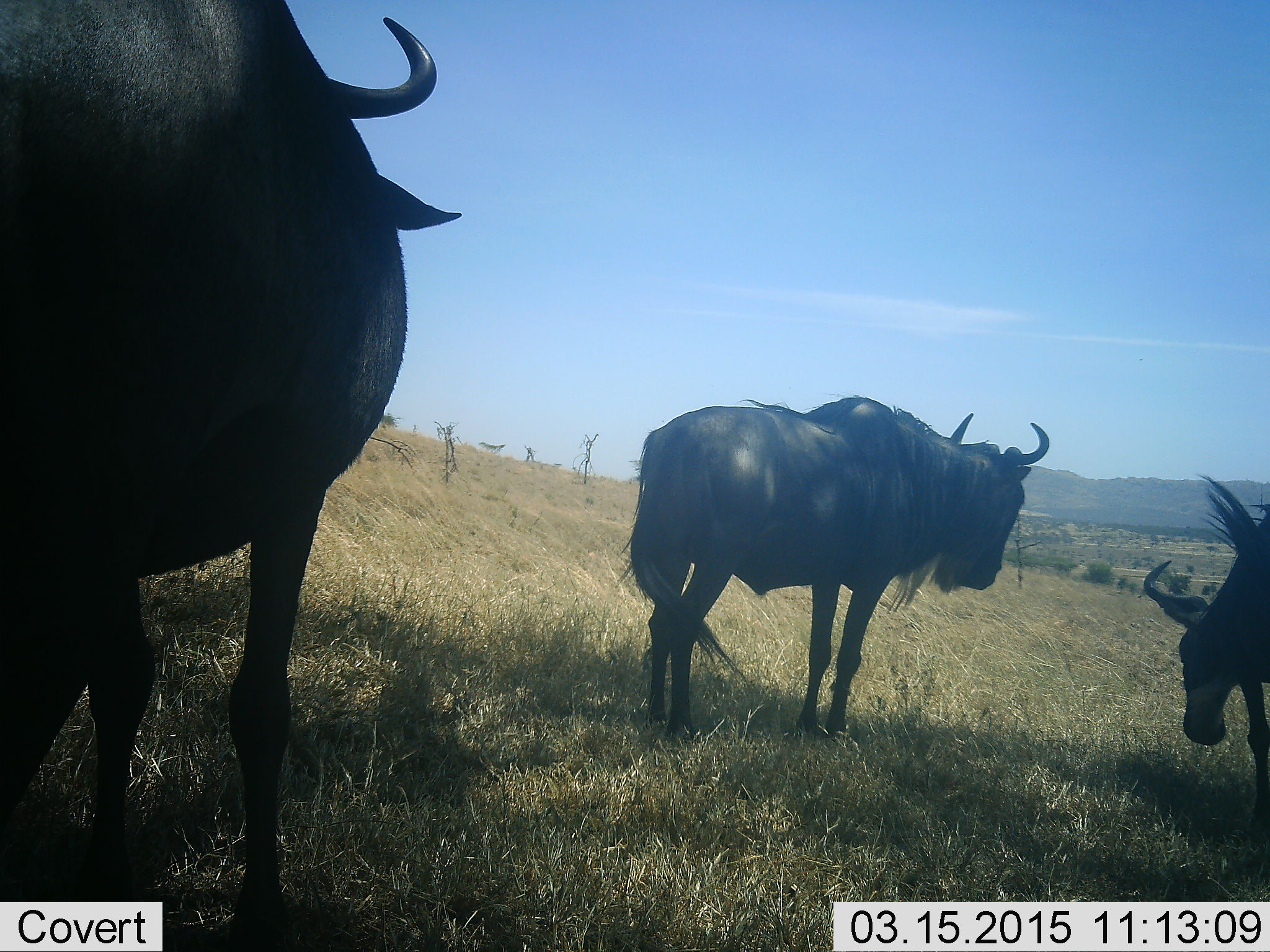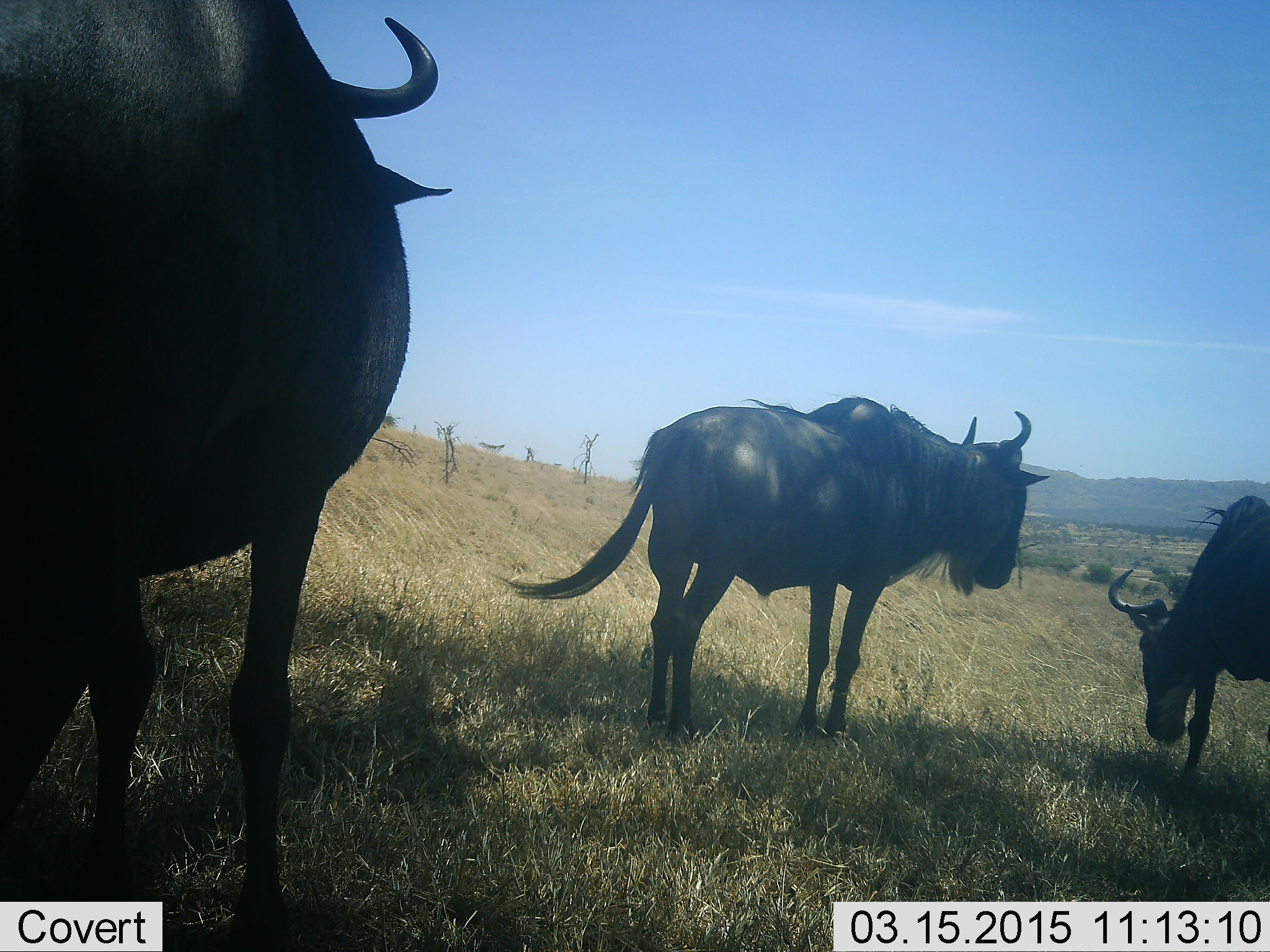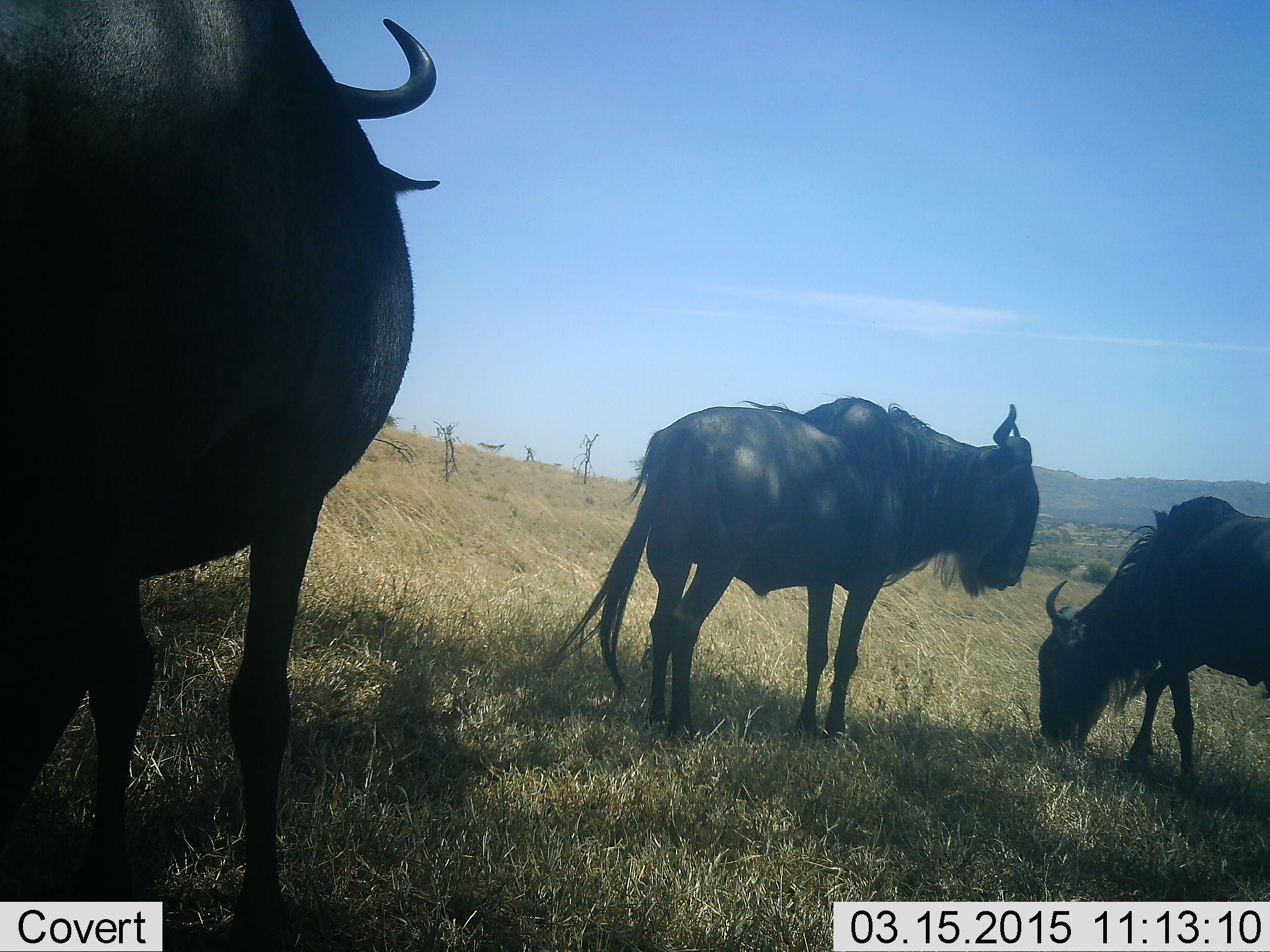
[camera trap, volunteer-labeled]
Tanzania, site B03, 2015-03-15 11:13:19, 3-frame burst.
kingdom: Animalia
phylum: Chordata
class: Mammalia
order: Artiodactyla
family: Bovidae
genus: Connochaetes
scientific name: Connochaetes taurinus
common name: blue wildebeest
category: wildebeest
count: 3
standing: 80%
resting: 0%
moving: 30%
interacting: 0%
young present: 0%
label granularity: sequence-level